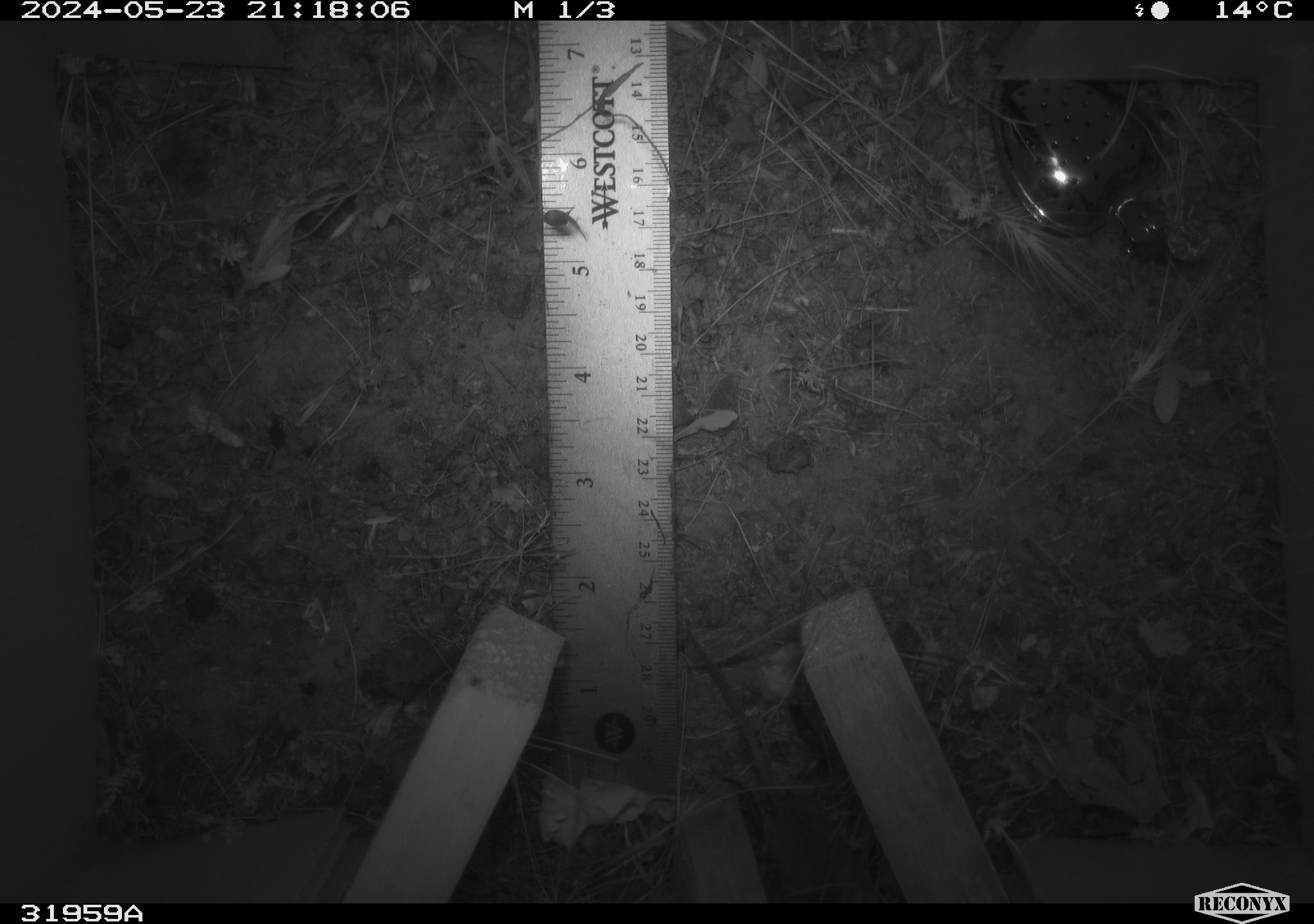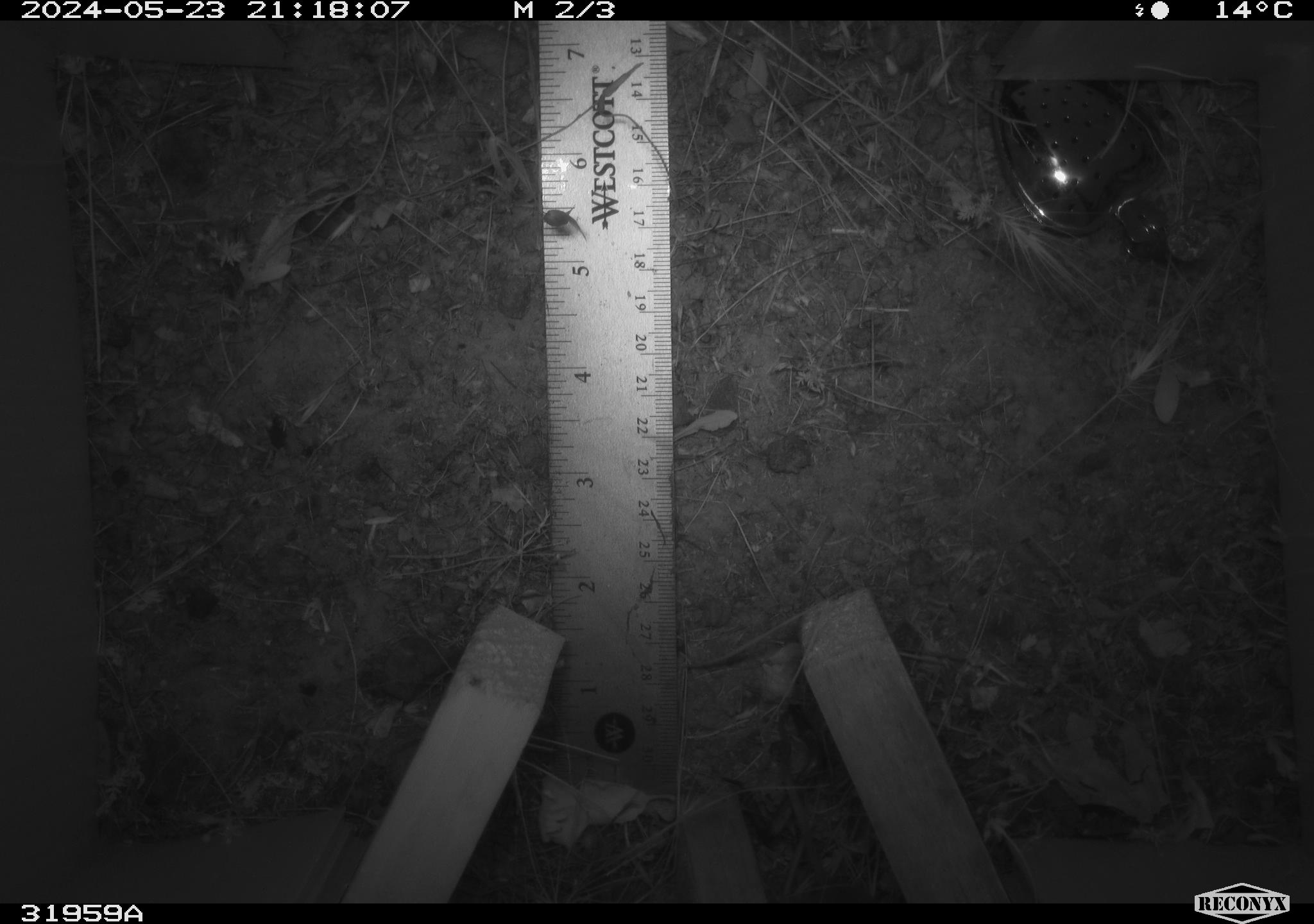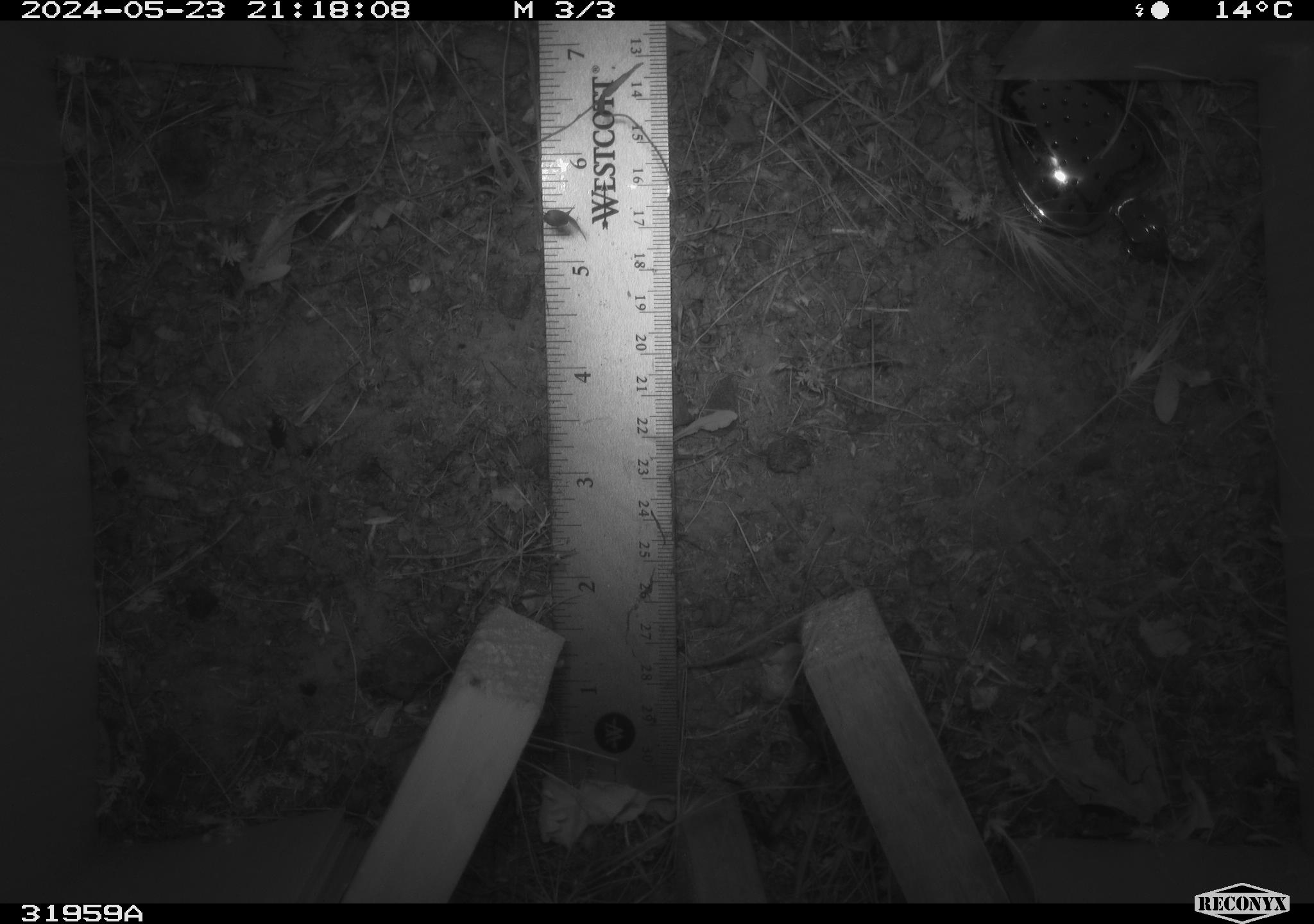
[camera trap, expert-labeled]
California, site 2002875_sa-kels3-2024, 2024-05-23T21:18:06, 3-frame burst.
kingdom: Animalia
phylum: Chordata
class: Mammalia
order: Rodentia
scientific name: Rodentia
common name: rodent